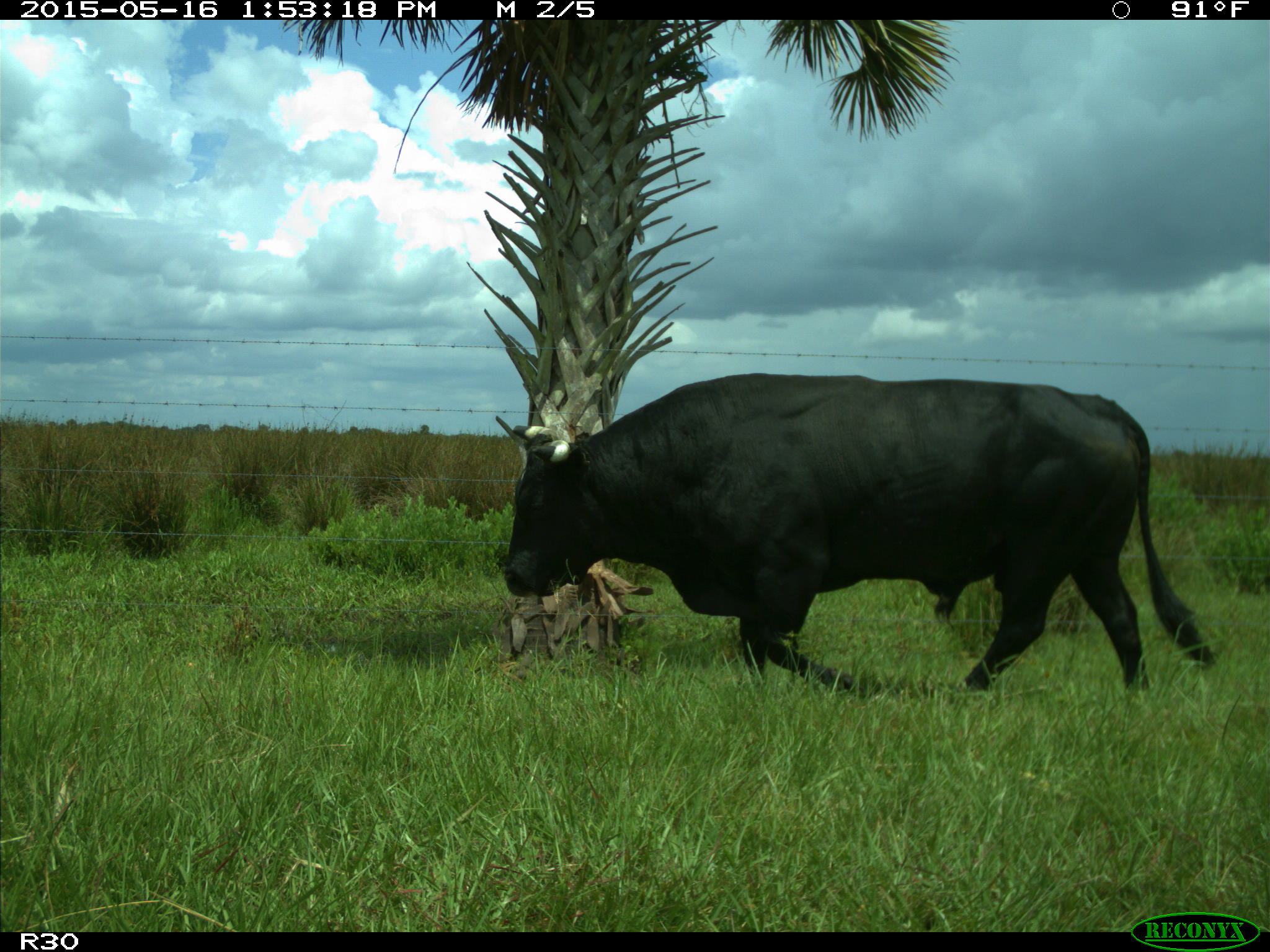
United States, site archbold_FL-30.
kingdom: Animalia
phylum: Chordata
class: Mammalia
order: Artiodactyla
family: Bovidae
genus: Bos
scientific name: Bos taurus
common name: domestic cow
Bos taurus (domestic cow).